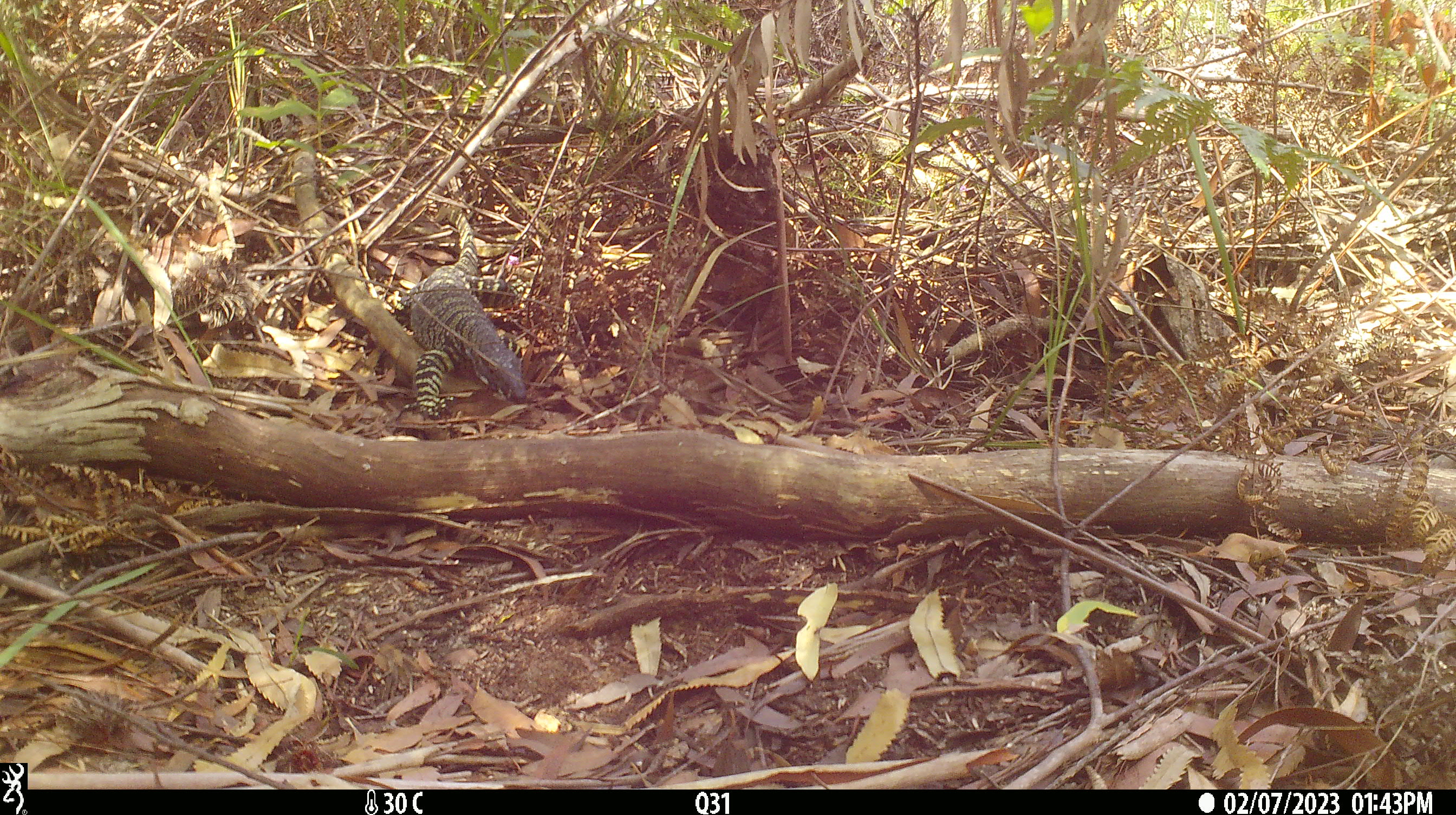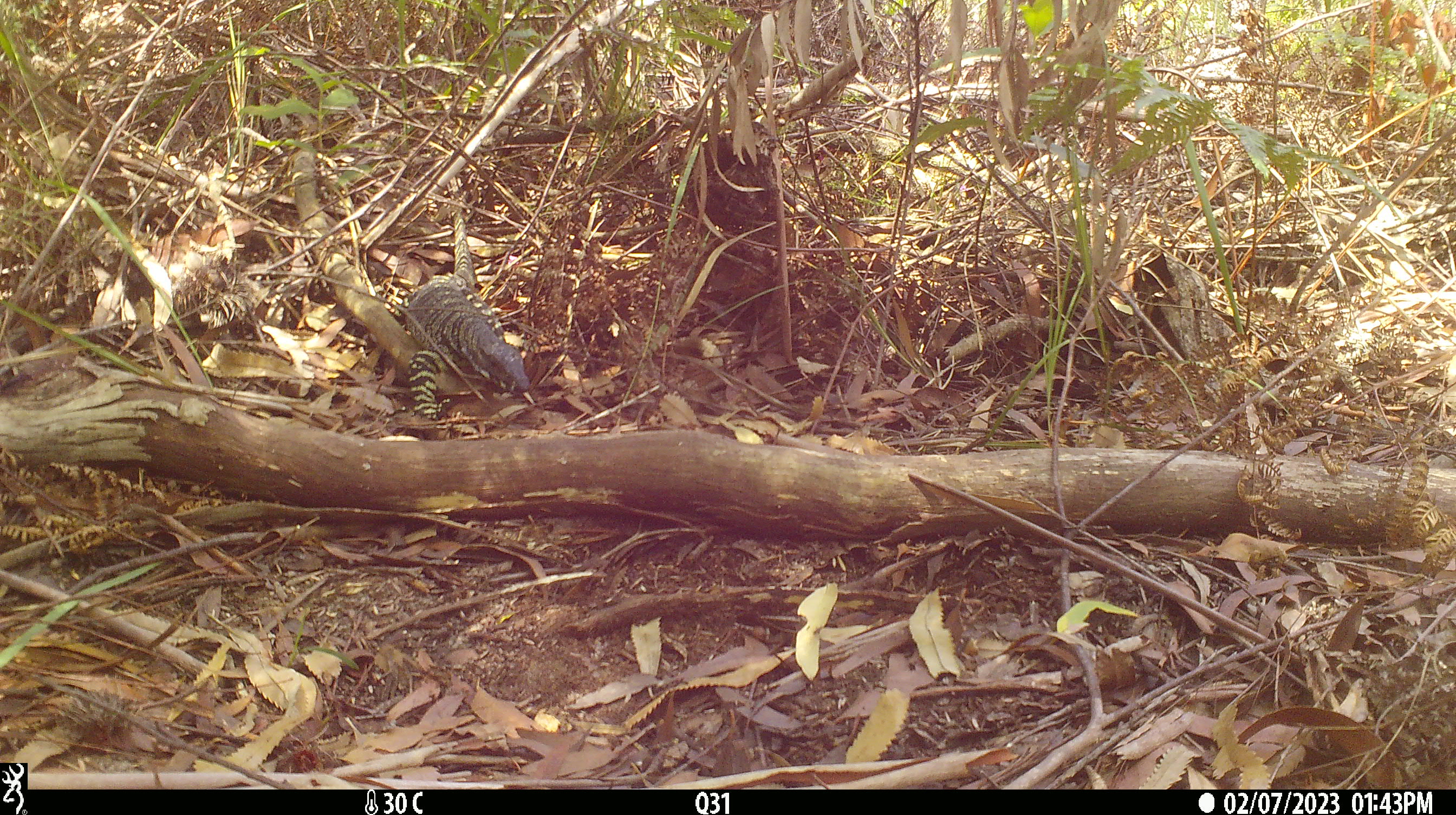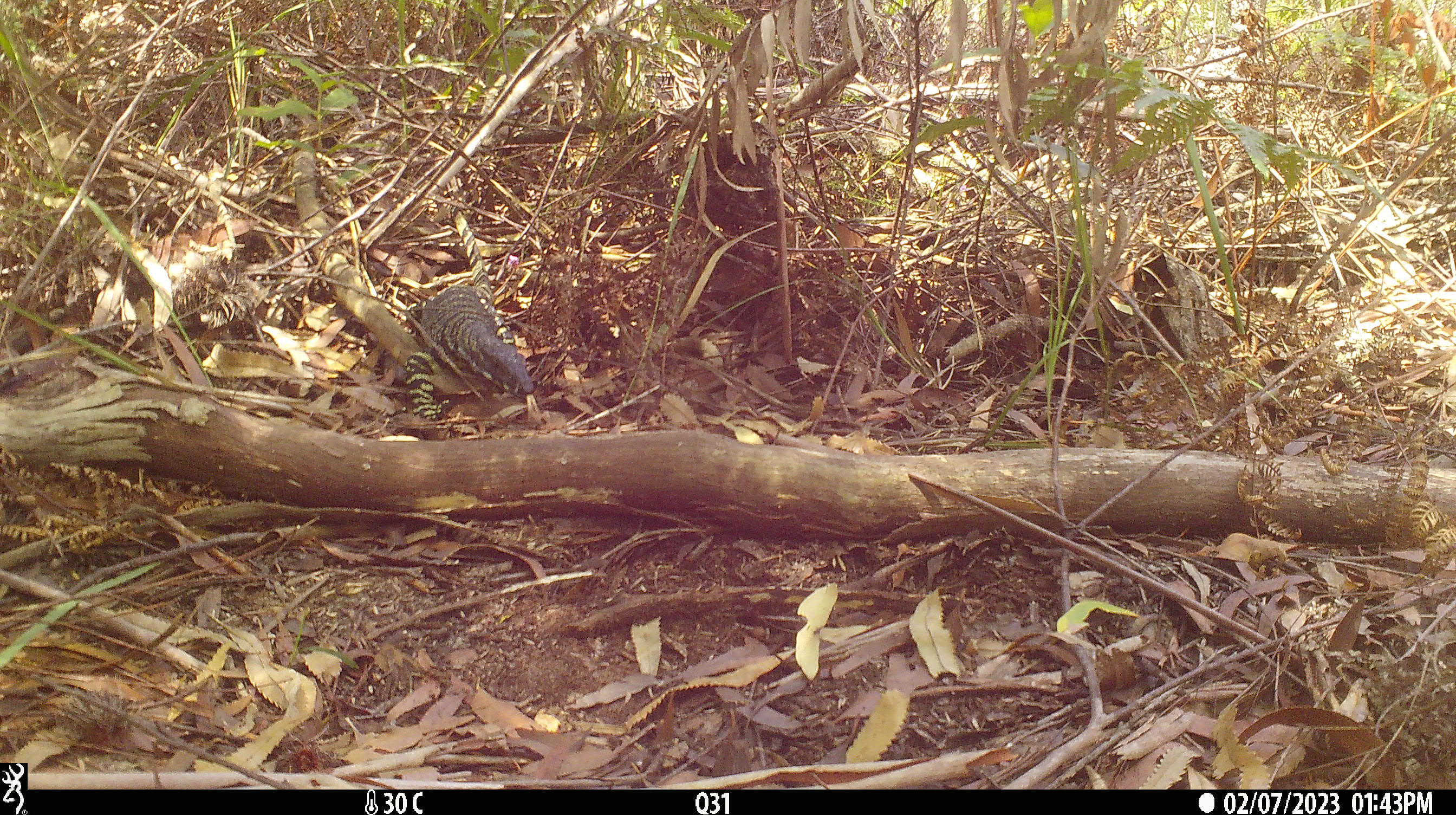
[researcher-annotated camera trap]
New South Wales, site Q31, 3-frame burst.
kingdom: Animalia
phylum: Chordata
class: Reptilia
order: Squamata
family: Varanidae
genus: Varanus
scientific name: Varanus varius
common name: lace monitor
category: goanna